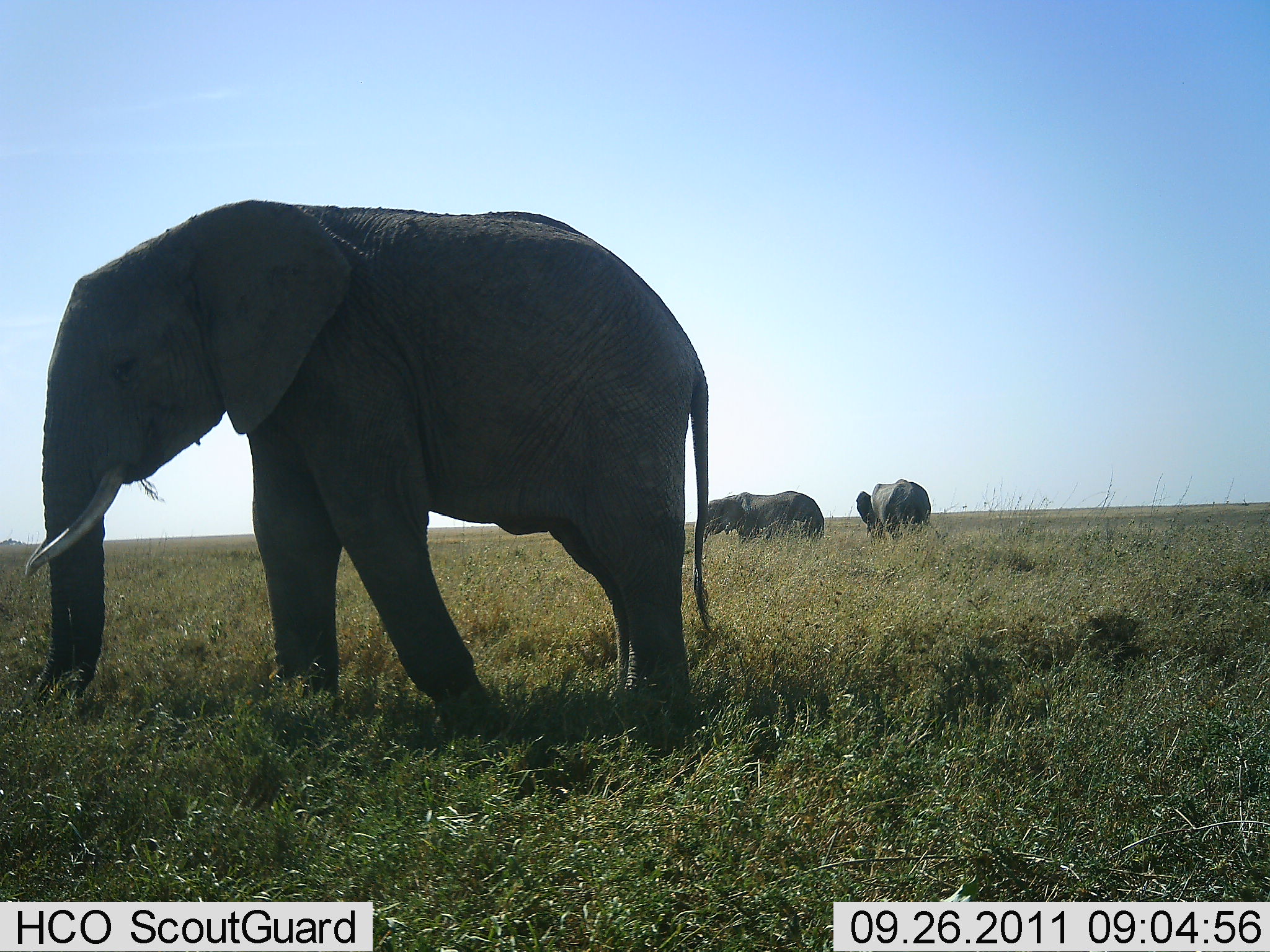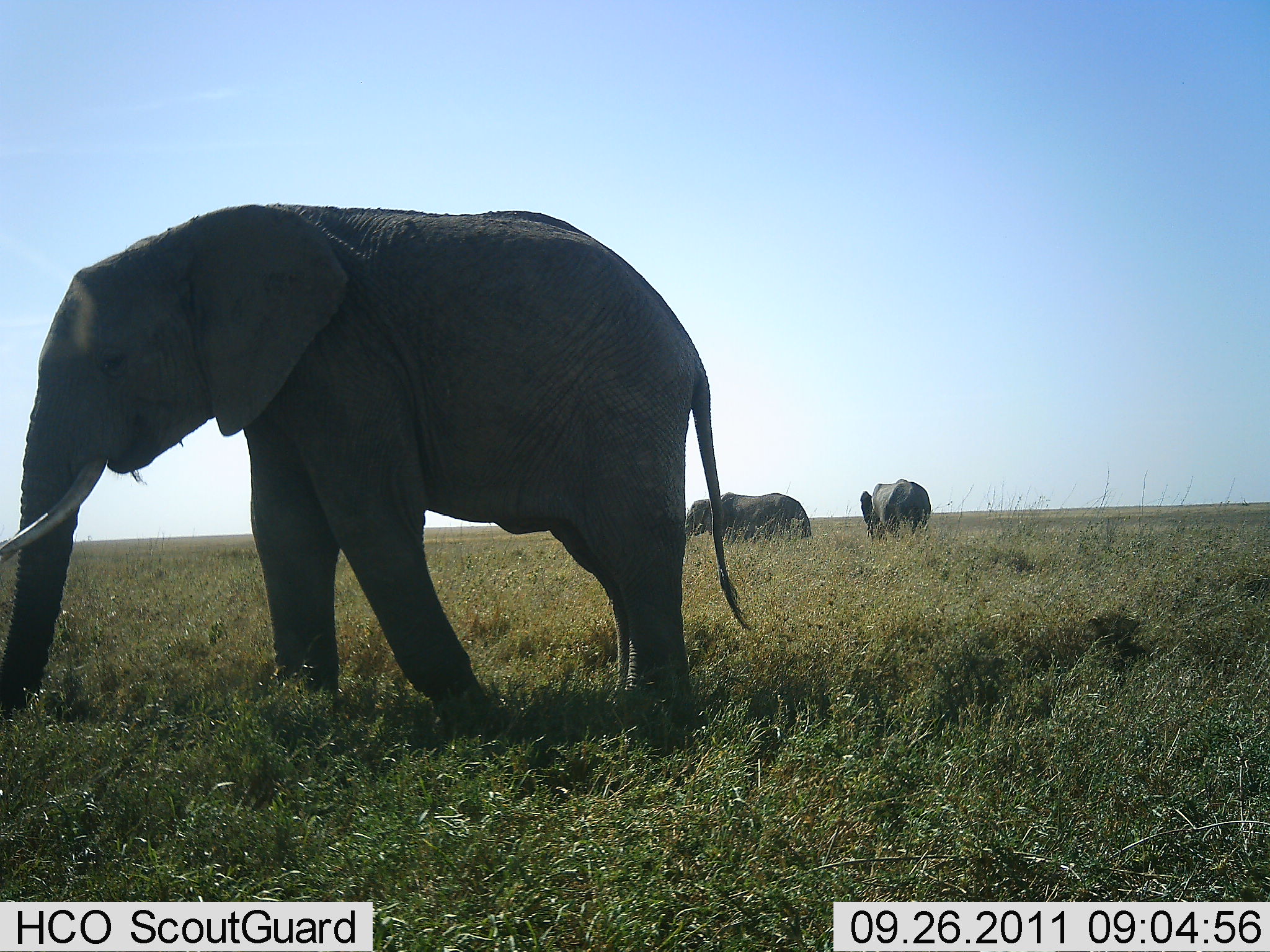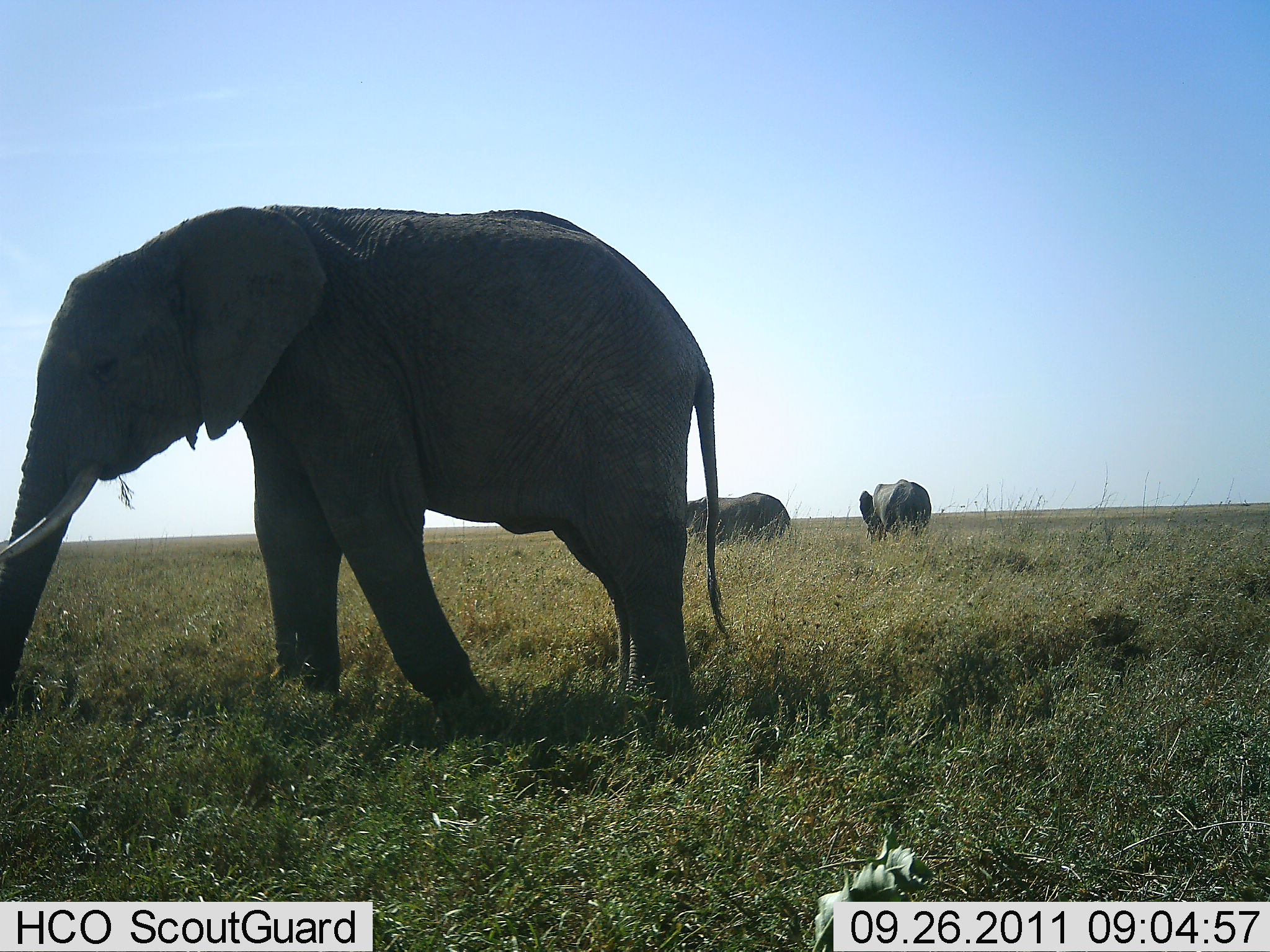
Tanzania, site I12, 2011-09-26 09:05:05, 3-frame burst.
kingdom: Animalia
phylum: Chordata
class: Mammalia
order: Proboscidea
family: Elephantidae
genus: Loxodonta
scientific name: Loxodonta africana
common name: african bush elephant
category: elephant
Elephant (african bush elephant) (Loxodonta africana), count 3. Behavior (volunteer vote fractions): standing 55%, resting 0%, moving 18%, interacting 0%. Young present (vote fraction): 0%. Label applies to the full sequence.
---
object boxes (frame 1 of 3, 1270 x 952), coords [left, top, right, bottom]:
animal: [25, 198, 708, 746]; [705, 492, 825, 540]; [856, 479, 931, 539]; [708, 495, 736, 535]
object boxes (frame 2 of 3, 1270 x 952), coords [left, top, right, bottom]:
animal: [0, 204, 753, 736]; [700, 493, 813, 539]; [861, 479, 931, 540]; [687, 498, 709, 536]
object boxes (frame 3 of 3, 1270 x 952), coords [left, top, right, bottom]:
animal: [1, 204, 734, 723]; [686, 492, 791, 542]; [859, 480, 932, 541]